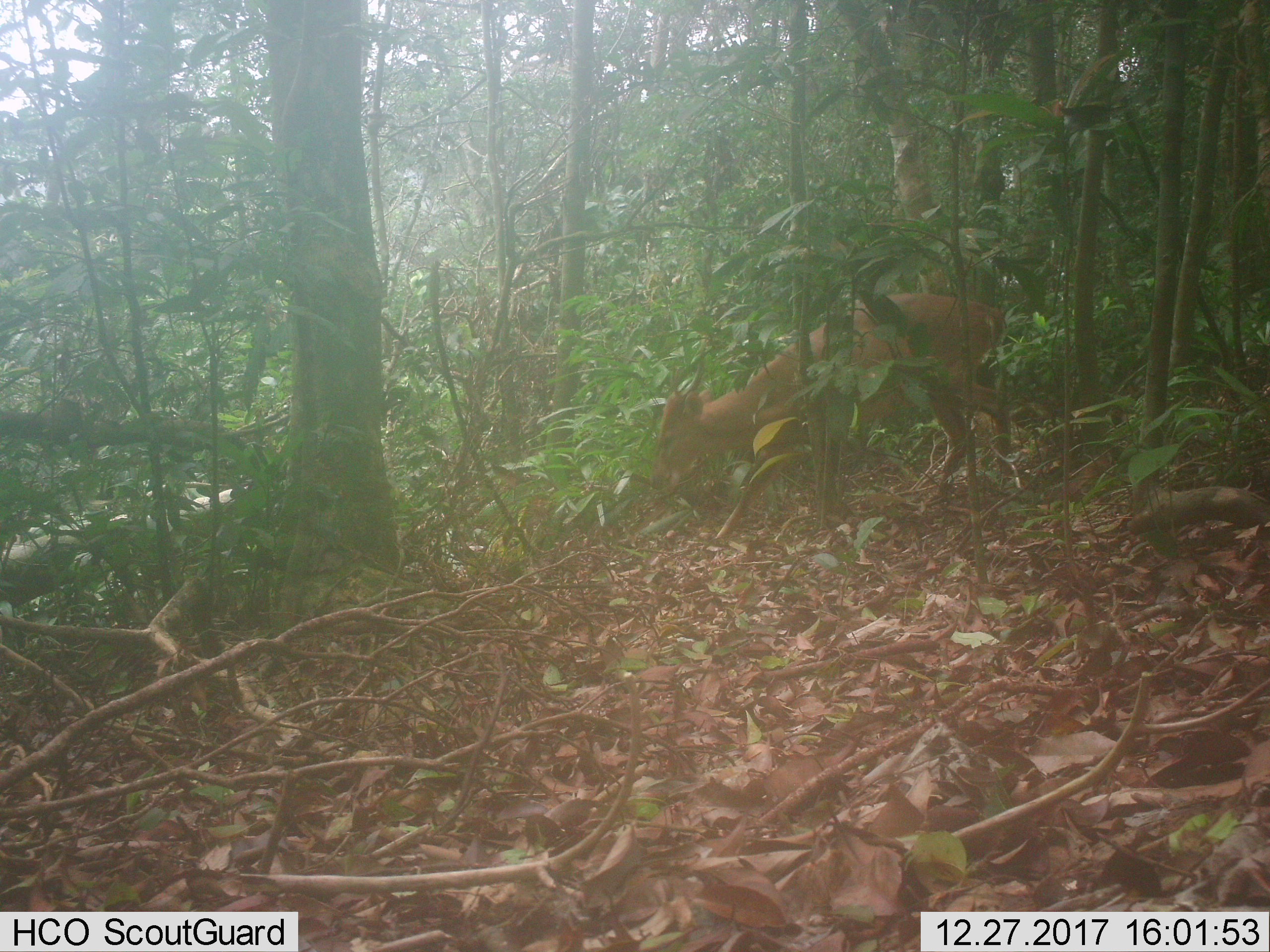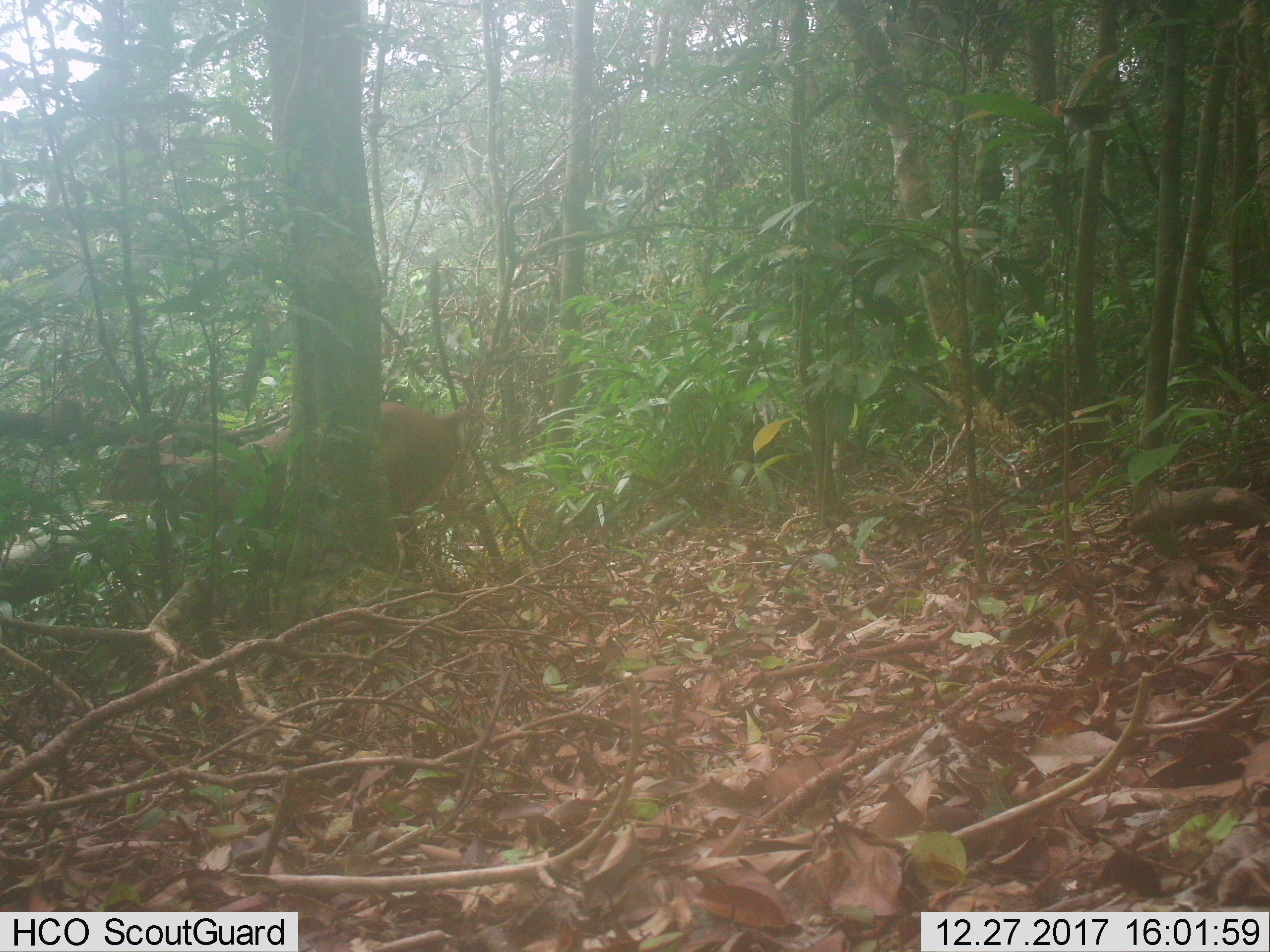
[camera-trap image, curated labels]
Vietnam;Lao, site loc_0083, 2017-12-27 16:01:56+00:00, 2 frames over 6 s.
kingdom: Animalia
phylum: Chordata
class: Mammalia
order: Artiodactyla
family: Cervidae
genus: Muntiacus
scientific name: Muntiacus vuquangensis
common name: large-antlered muntjac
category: large antlered muntjac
Large antlered muntjac (large-antlered muntjac) (Muntiacus vuquangensis). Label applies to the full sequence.